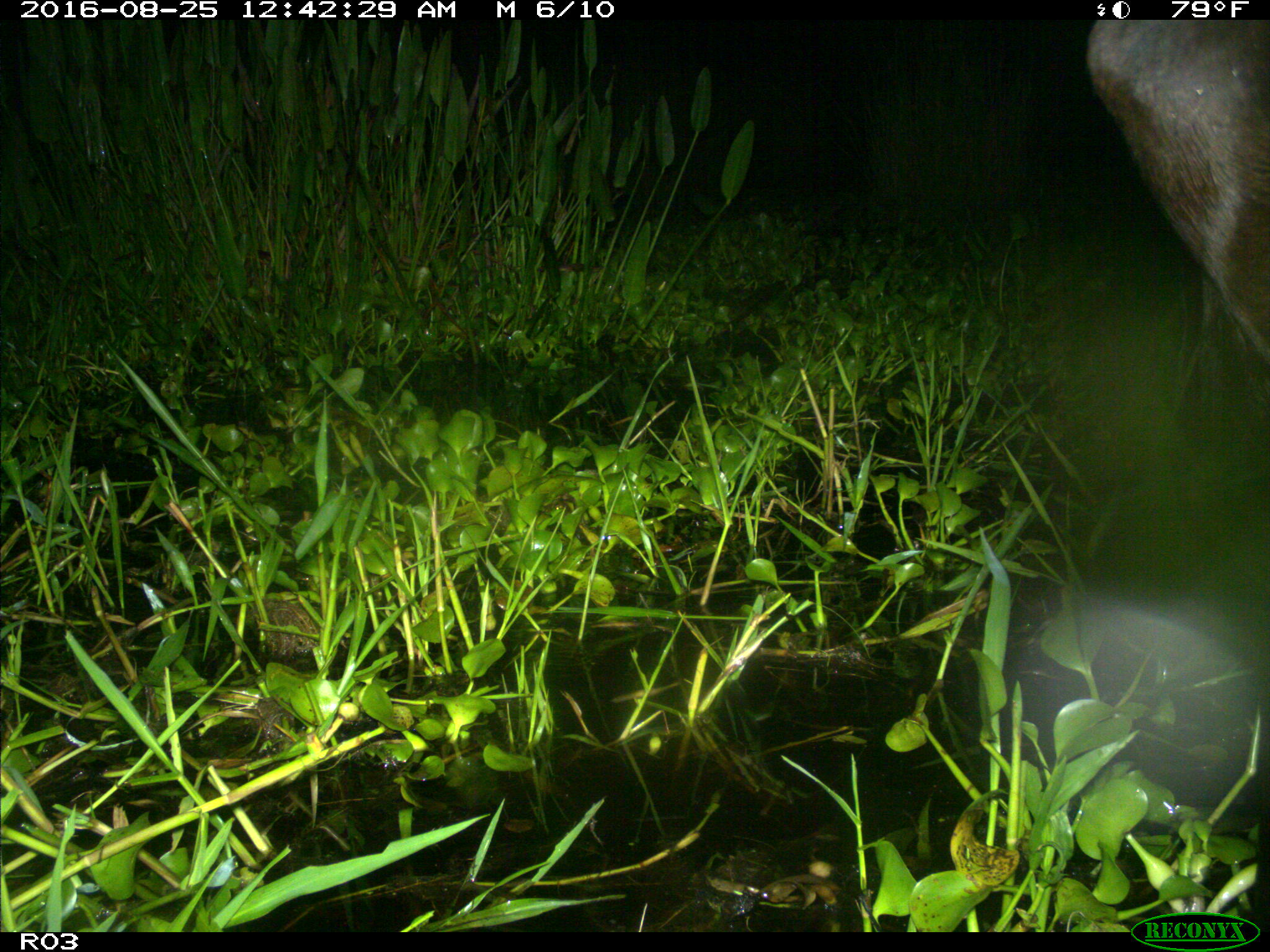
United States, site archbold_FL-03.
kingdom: Animalia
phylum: Chordata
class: Mammalia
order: Artiodactyla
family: Bovidae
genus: Bos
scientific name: Bos taurus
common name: domestic cow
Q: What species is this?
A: Bos taurus (domestic cow).